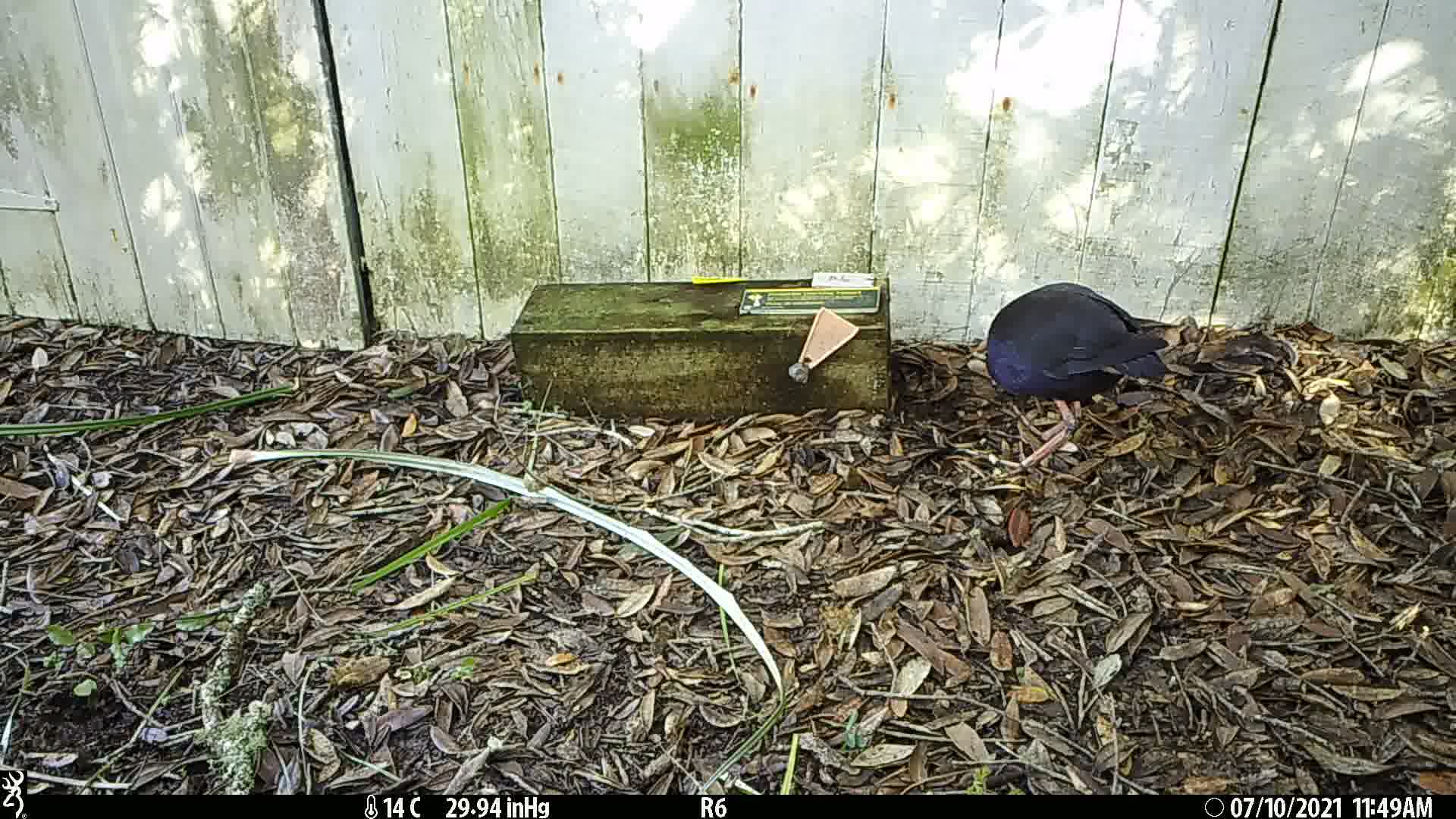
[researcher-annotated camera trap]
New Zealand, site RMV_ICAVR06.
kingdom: Animalia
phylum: Chordata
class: Aves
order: Gruiformes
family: Rallidae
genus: Porphyrio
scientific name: Porphyrio melanotus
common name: australasian swamphen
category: pukeko